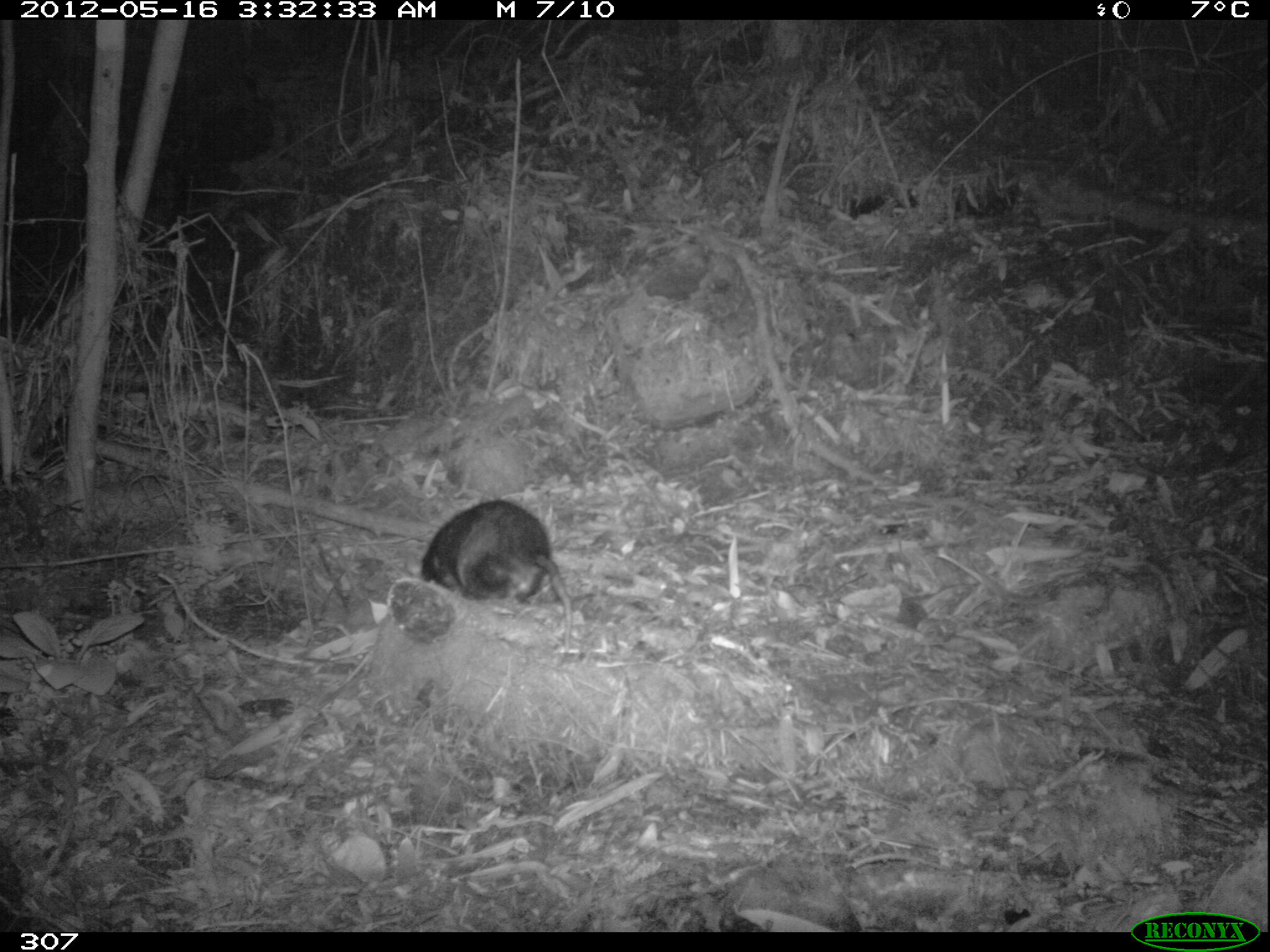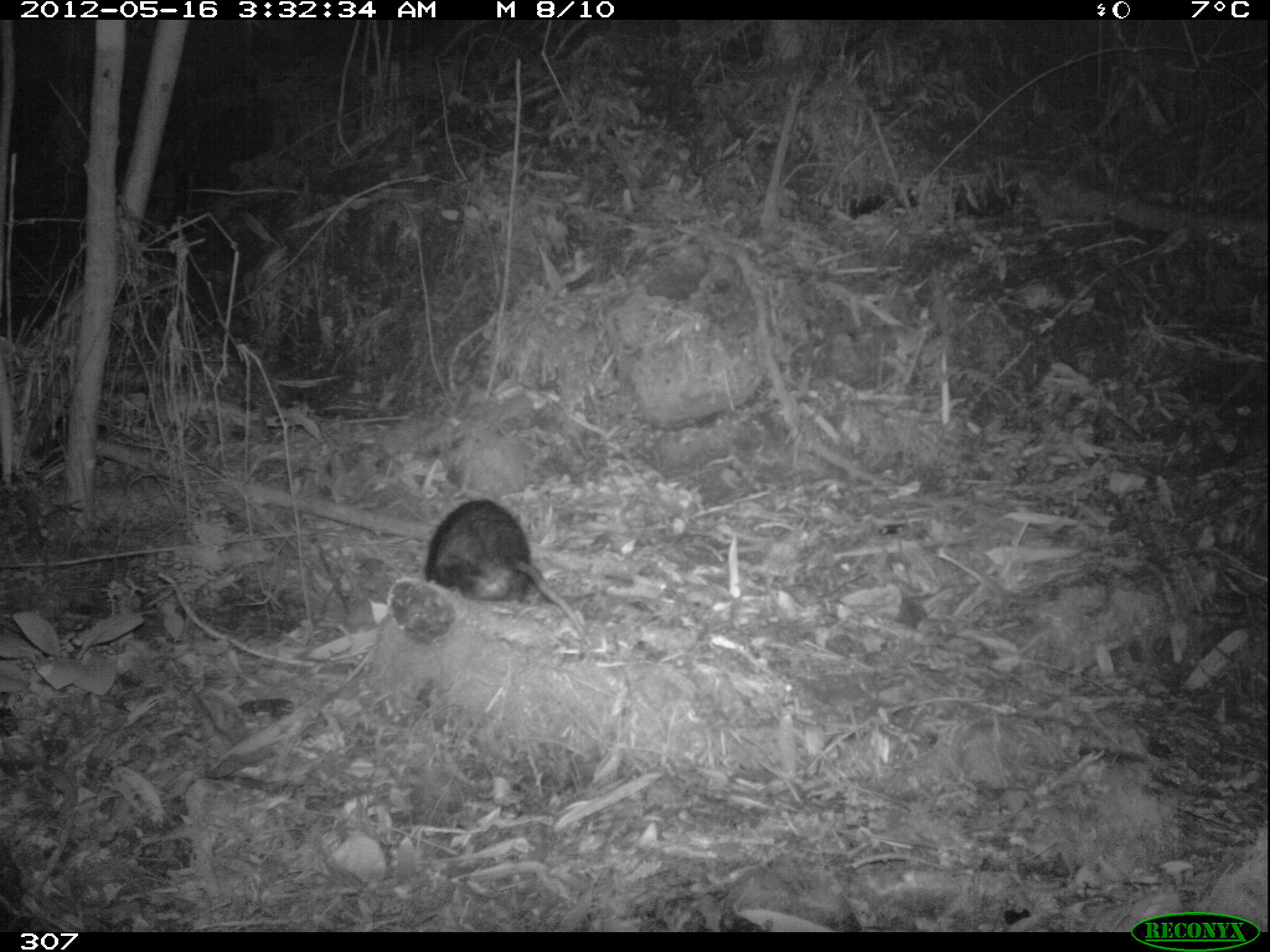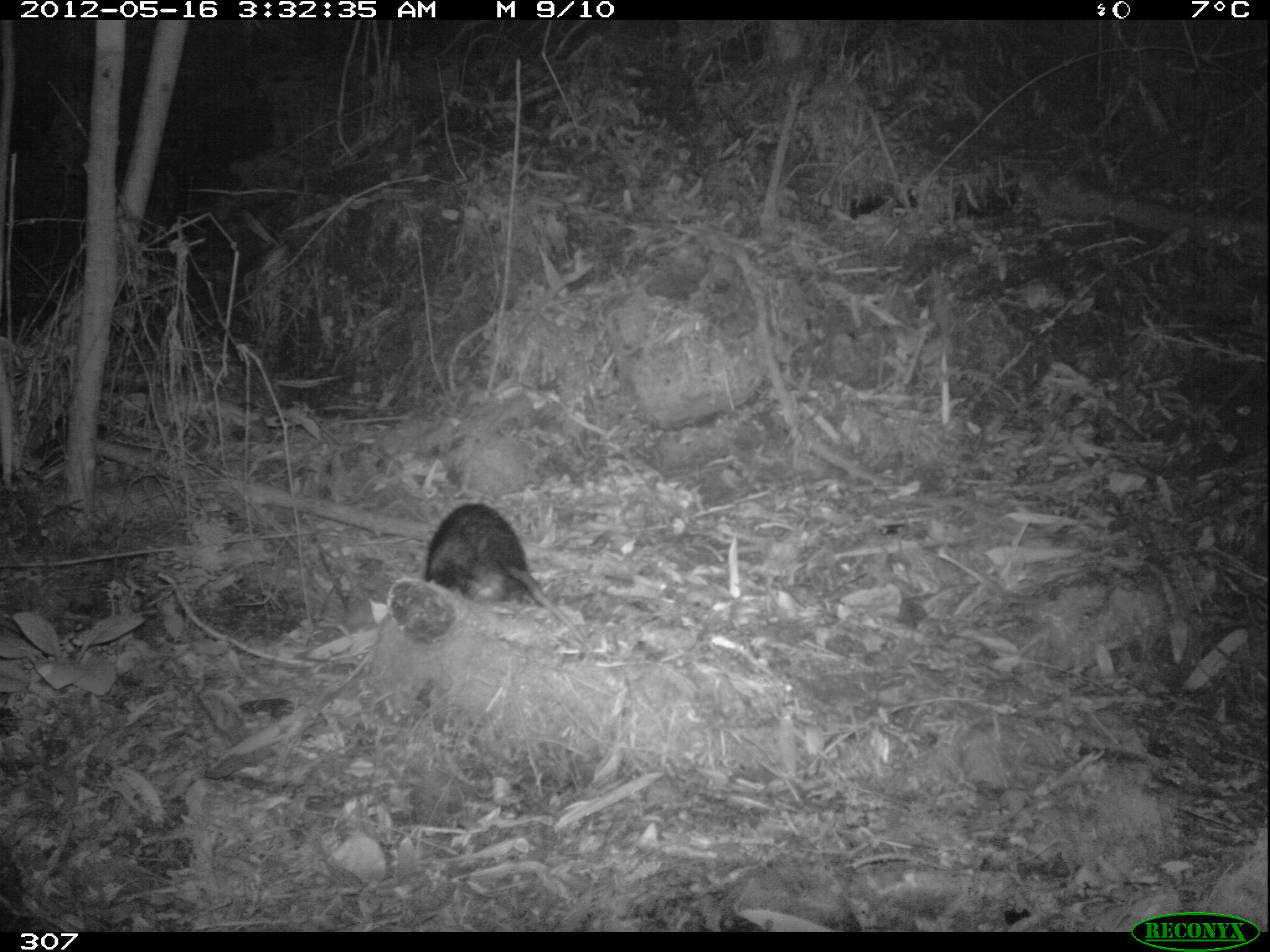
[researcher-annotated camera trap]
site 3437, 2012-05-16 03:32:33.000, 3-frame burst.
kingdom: Animalia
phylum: Chordata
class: Mammalia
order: Didelphimorphia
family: Didelphidae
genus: Didelphis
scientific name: Didelphis pernigra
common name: andean white-eared opossum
Didelphis pernigra (andean white-eared opossum).